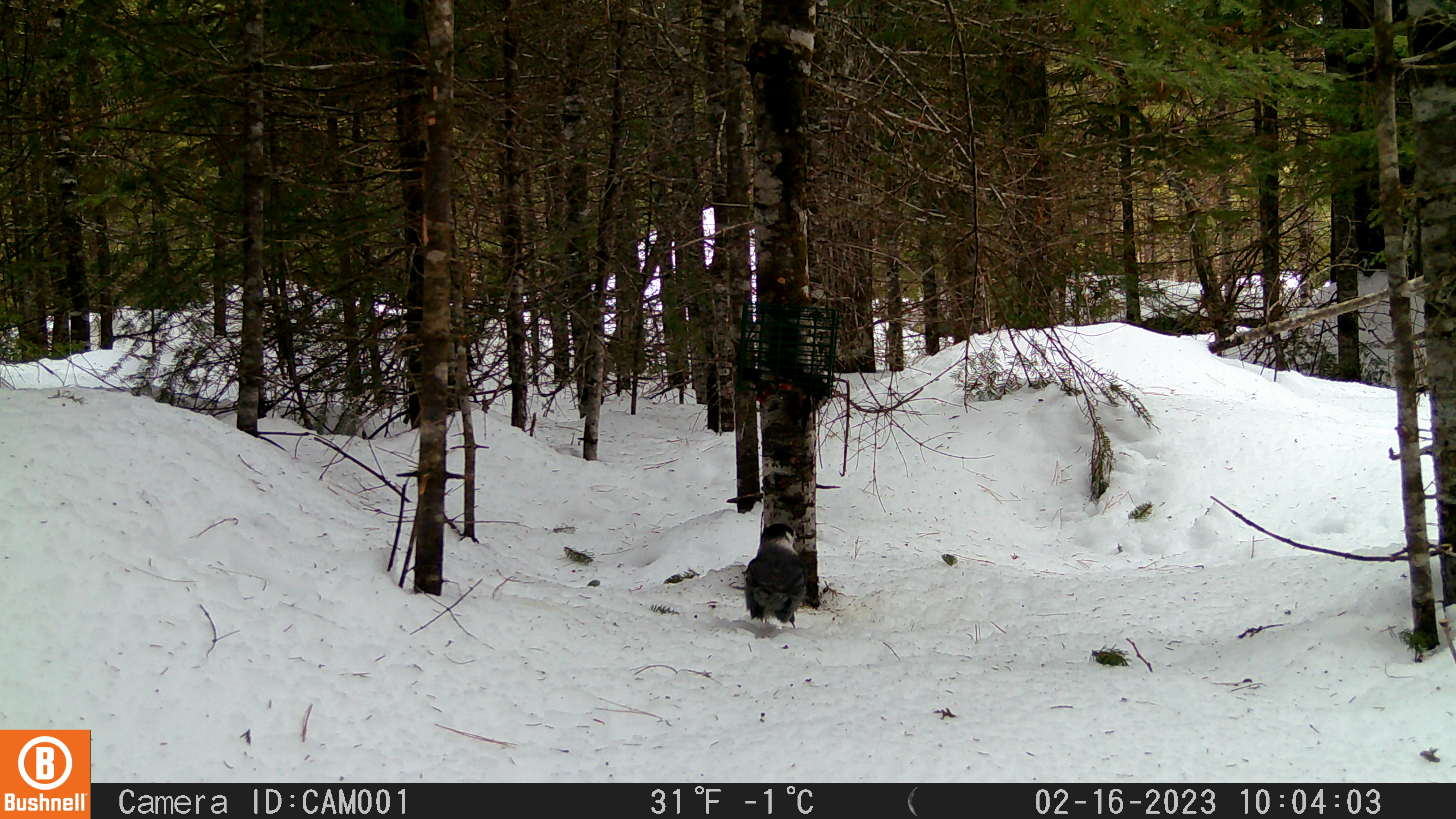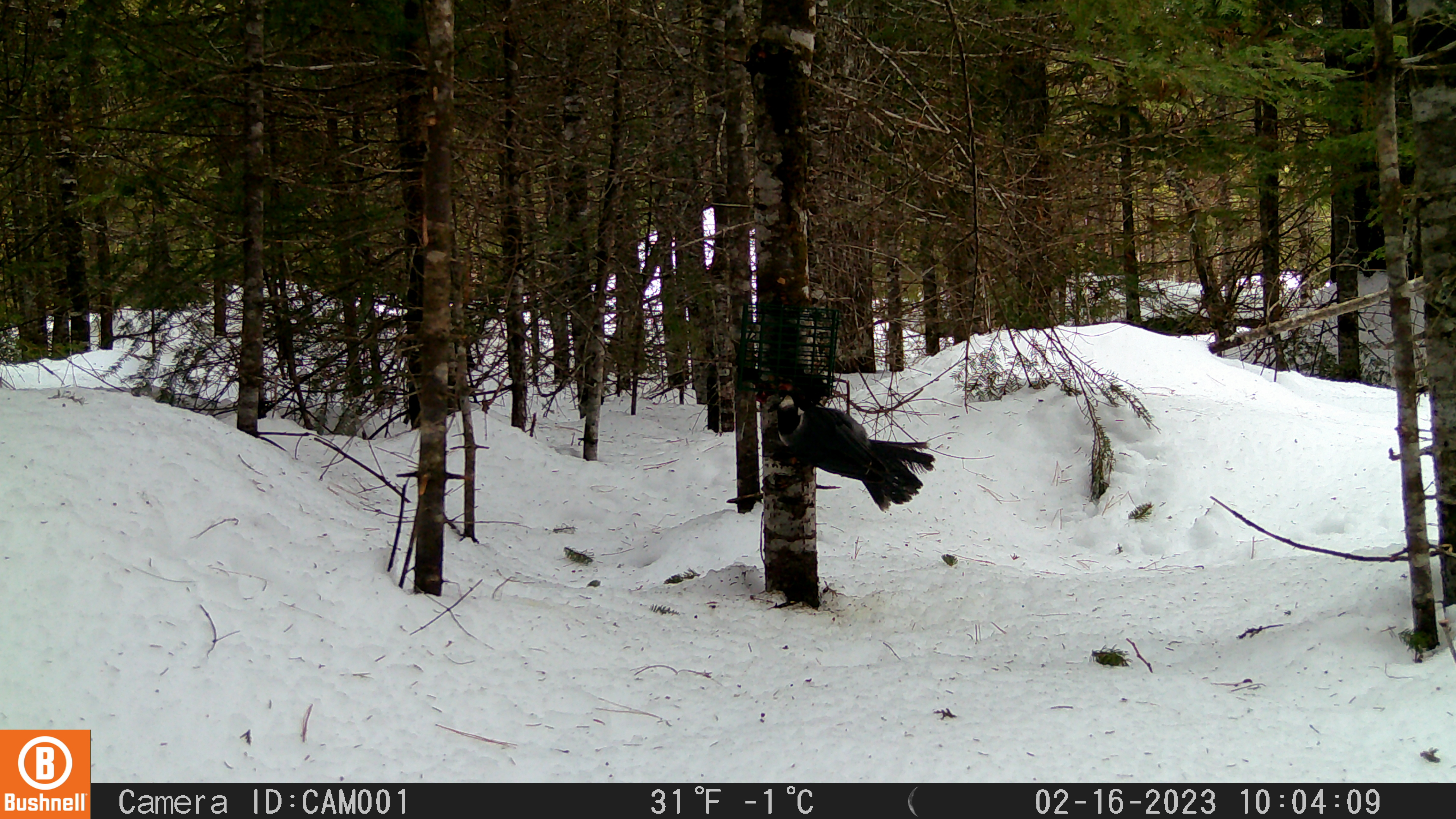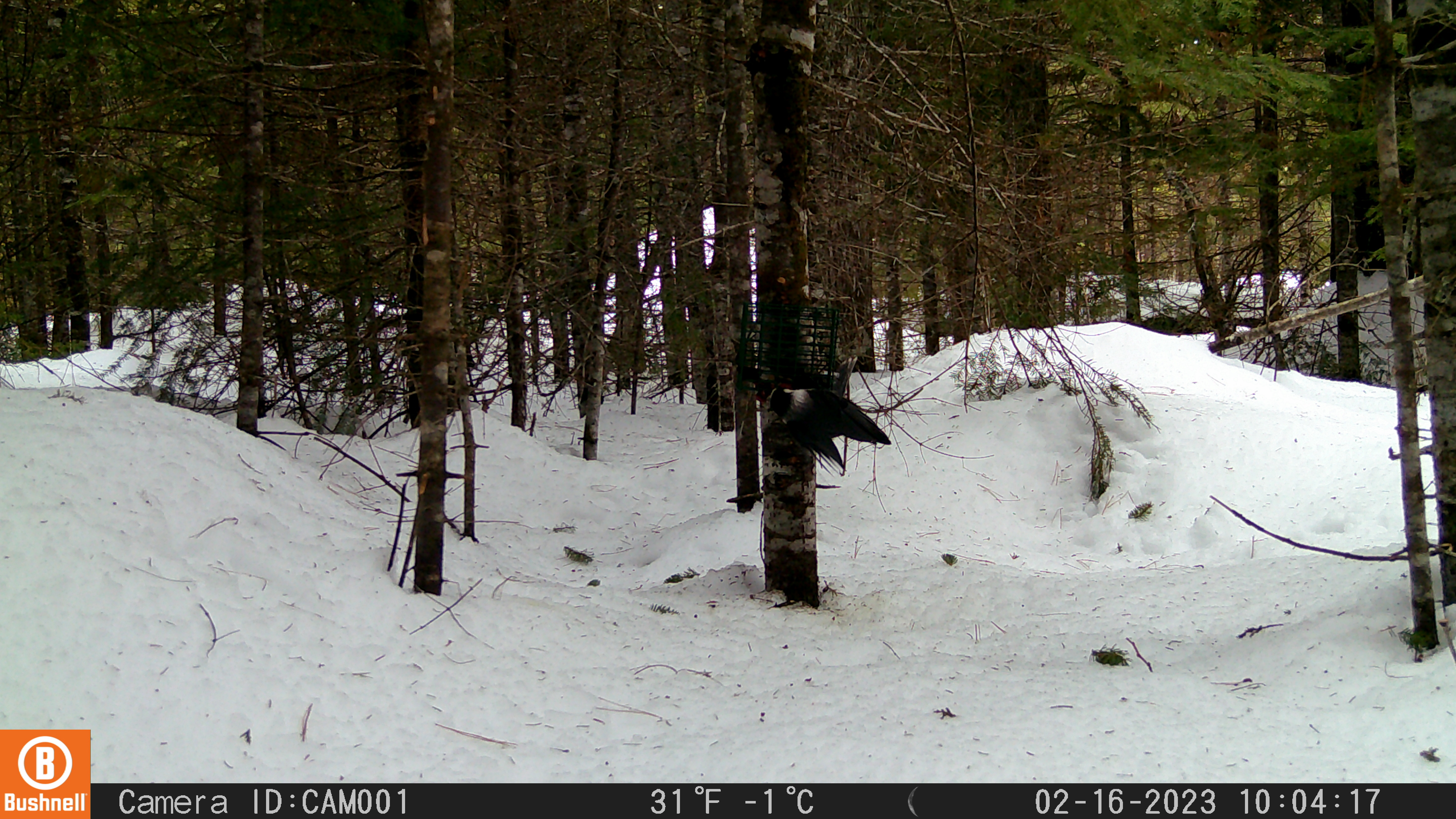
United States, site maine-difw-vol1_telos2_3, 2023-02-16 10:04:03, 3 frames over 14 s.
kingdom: Animalia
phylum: Chordata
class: Aves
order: Passeriformes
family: Corvidae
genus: Perisoreus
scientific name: Perisoreus canadensis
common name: canada jay